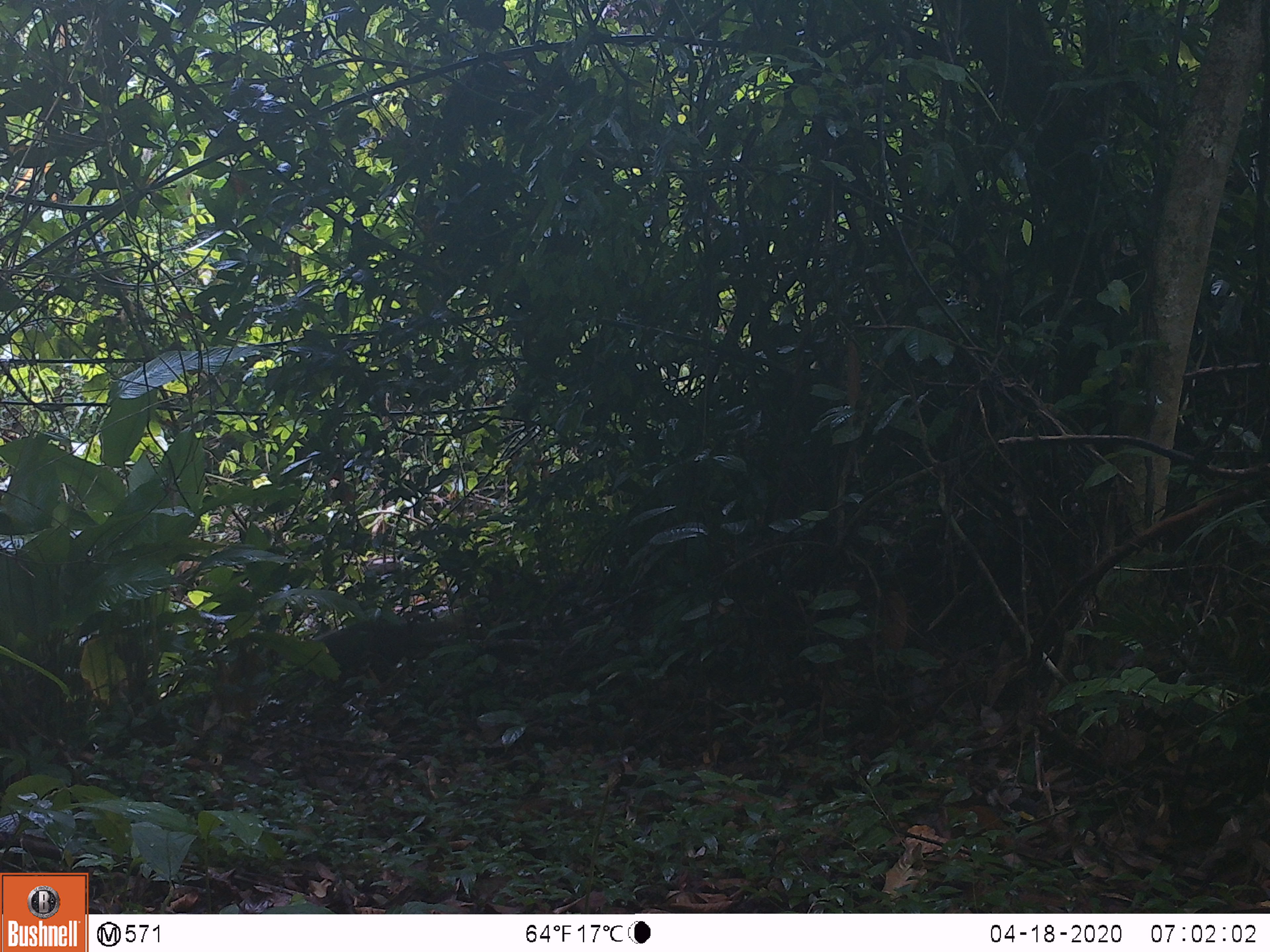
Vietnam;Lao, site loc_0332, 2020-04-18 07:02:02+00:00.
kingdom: Animalia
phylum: Chordata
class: Mammalia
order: Carnivora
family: Herpestidae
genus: Urva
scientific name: Urva urva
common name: crab-eating mongoose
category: crab eating mongoose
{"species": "crab eating mongoose (crab-eating mongoose) (Urva urva)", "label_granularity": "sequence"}